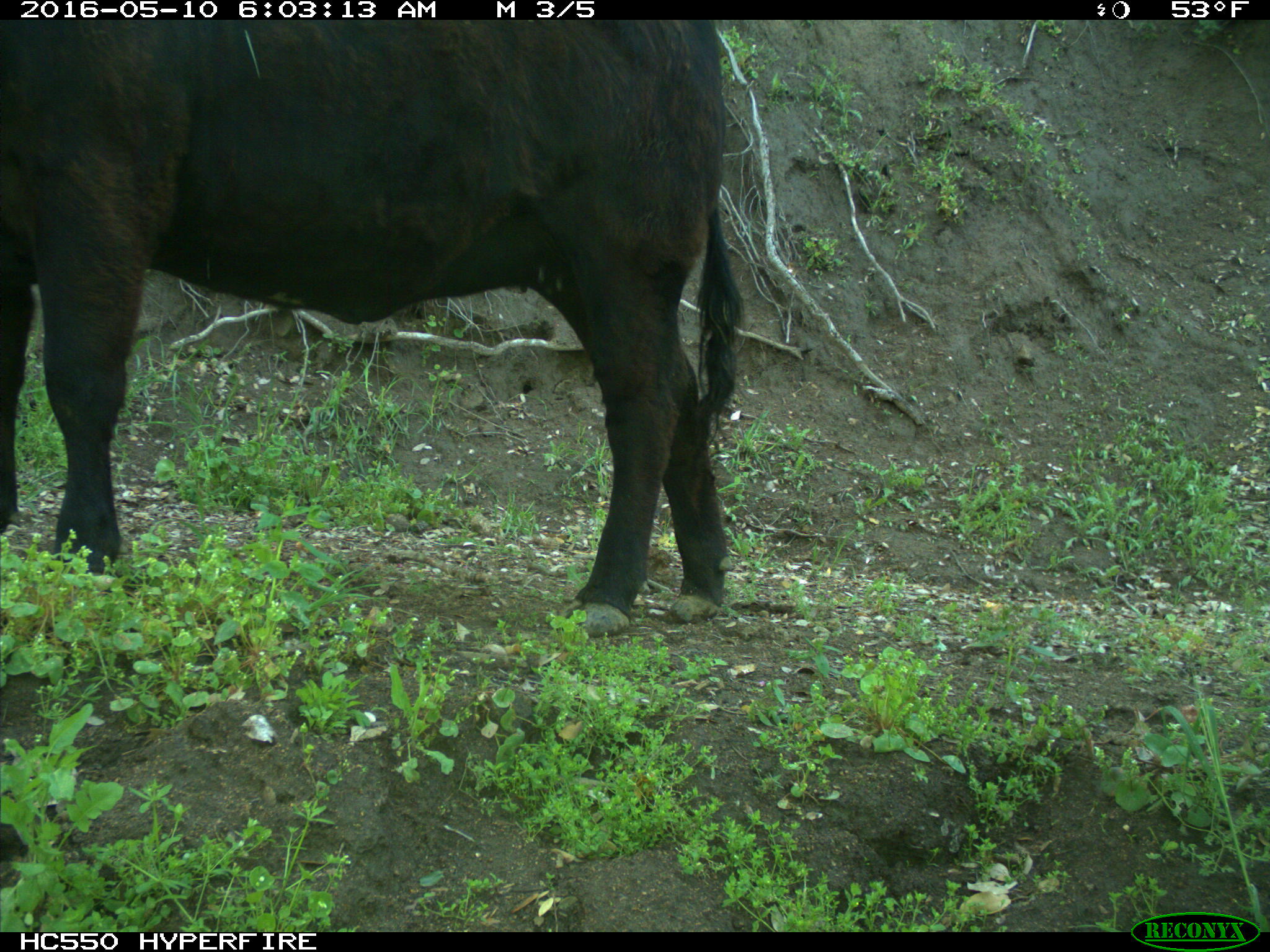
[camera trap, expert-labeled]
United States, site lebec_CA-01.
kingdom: Animalia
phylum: Chordata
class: Mammalia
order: Artiodactyla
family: Bovidae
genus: Bos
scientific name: Bos taurus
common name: domestic cow